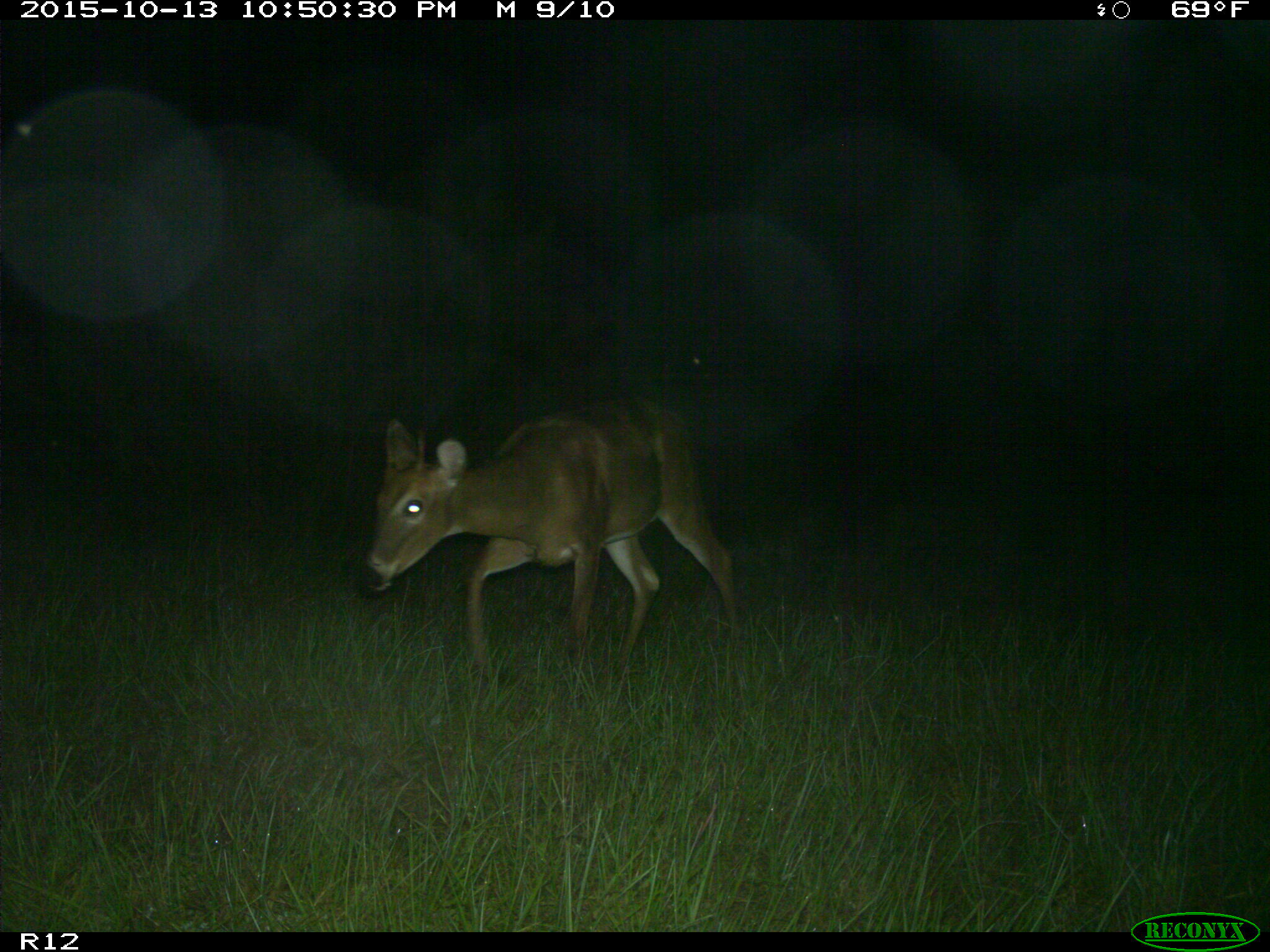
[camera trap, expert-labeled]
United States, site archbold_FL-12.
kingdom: Animalia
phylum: Chordata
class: Mammalia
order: Artiodactyla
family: Cervidae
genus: Odocoileus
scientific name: Odocoileus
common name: deer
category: unidentified deer